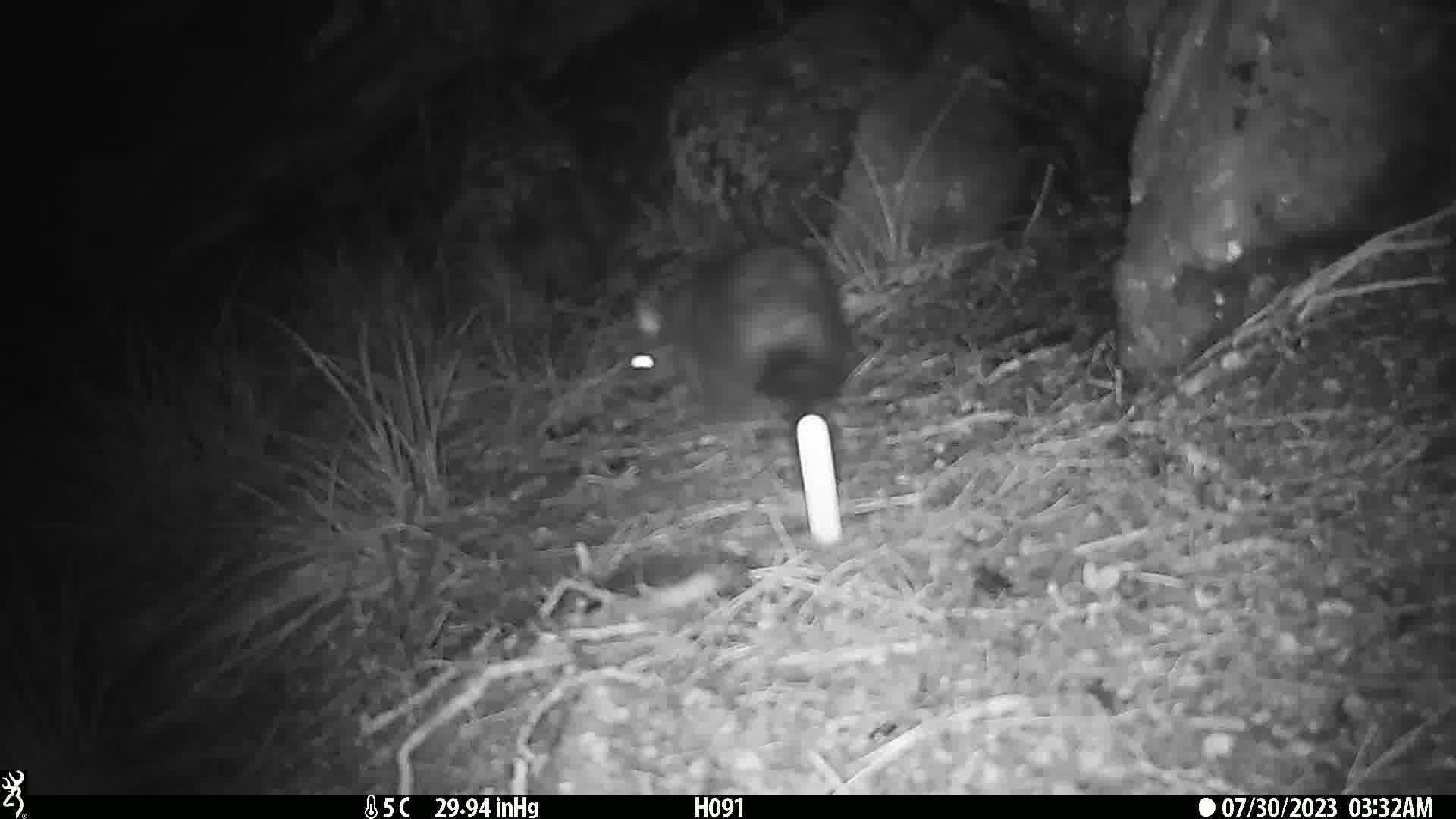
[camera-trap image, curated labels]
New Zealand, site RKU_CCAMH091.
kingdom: Animalia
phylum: Chordata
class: Mammalia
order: Diprotodontia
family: Phalangeridae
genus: Trichosurus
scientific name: Trichosurus vulpecula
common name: common brushtail possum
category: possum